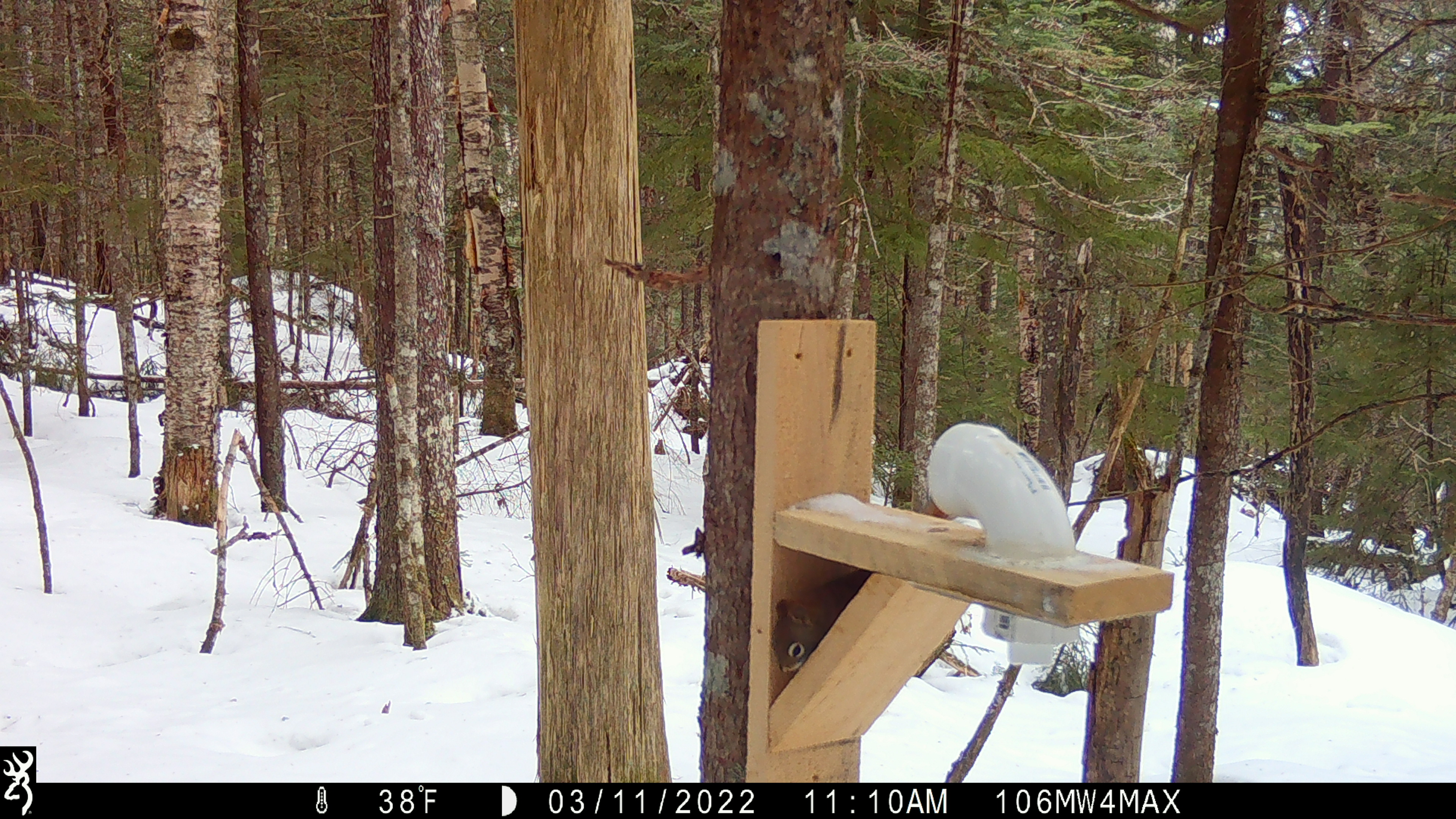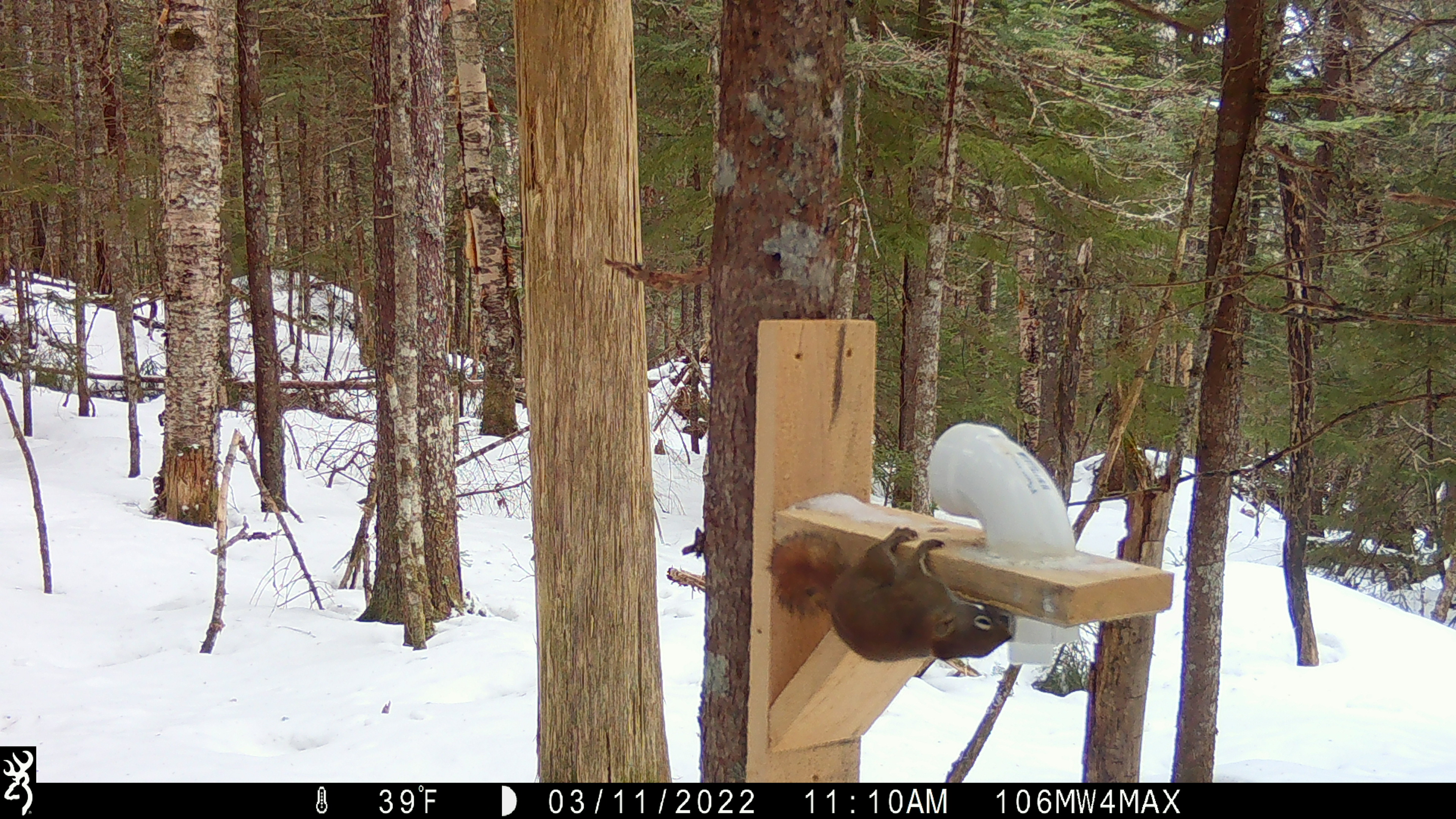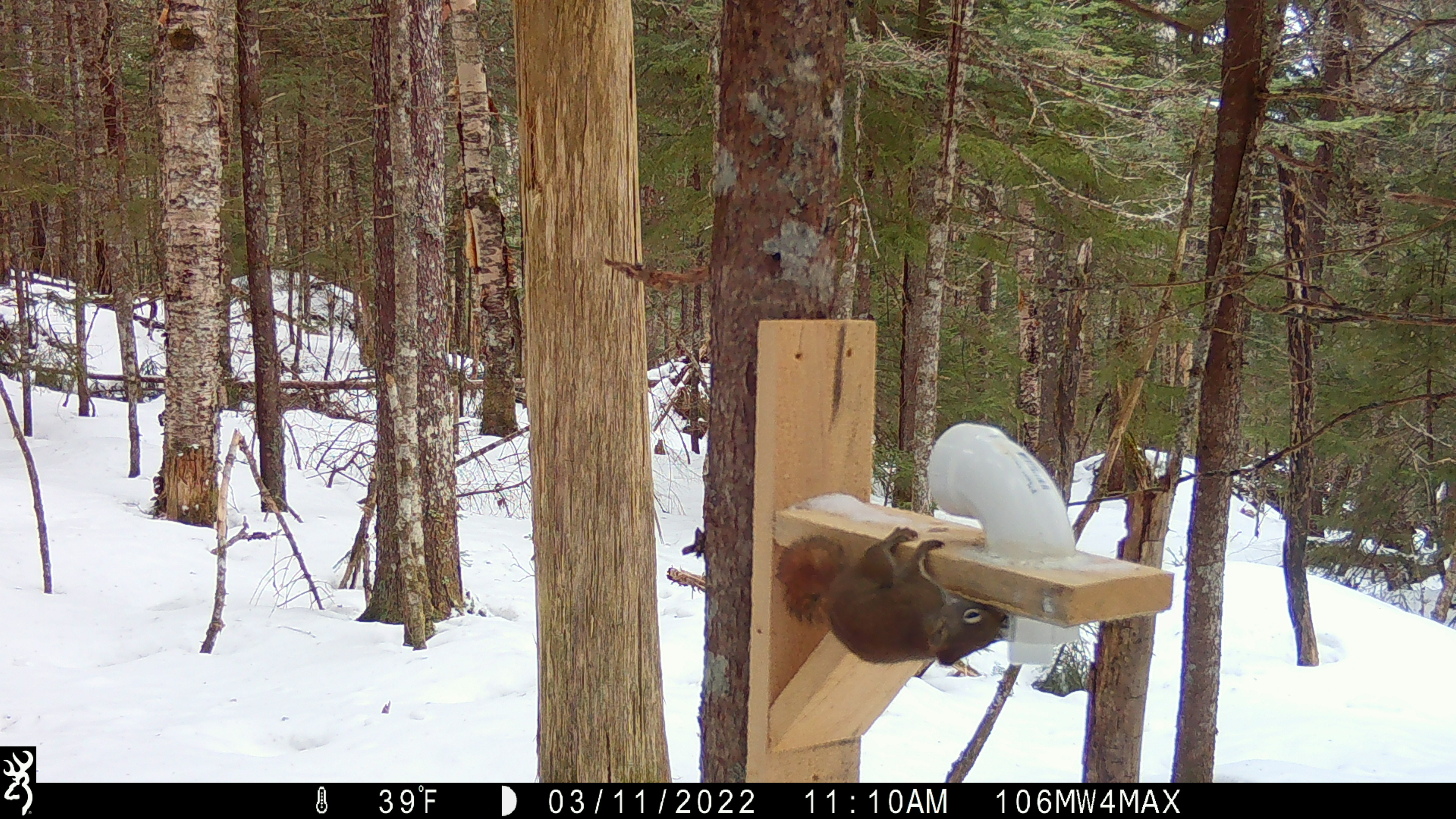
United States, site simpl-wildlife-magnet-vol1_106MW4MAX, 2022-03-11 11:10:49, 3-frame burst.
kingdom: Animalia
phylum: Chordata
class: Mammalia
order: Rodentia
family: Sciuridae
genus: Tamiasciurus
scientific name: Tamiasciurus hudsonicus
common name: red squirrel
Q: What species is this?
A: Red squirrel (Tamiasciurus hudsonicus).